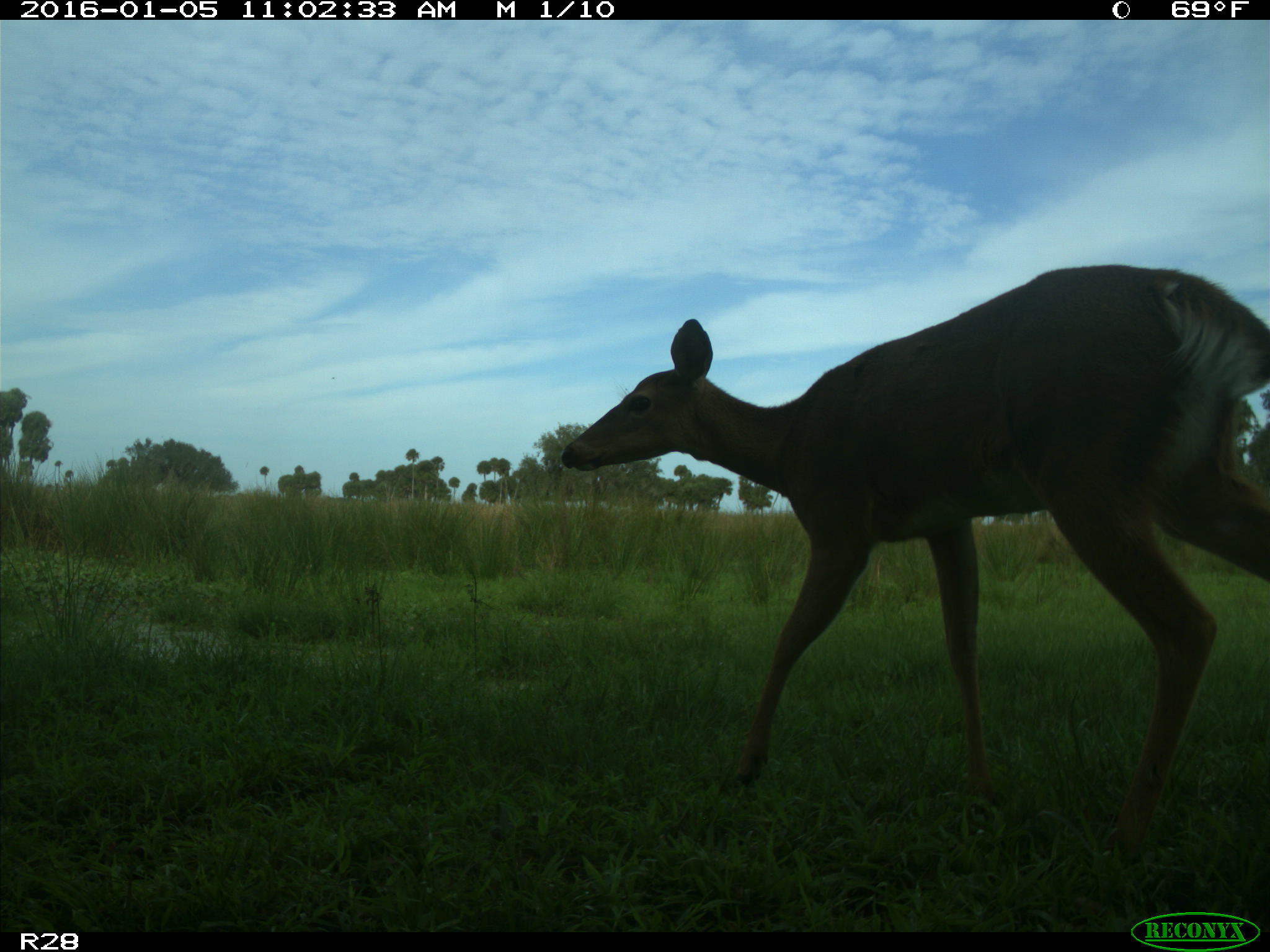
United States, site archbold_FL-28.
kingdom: Animalia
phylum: Chordata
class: Mammalia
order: Artiodactyla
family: Cervidae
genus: Odocoileus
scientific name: Odocoileus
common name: deer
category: unidentified deer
Unidentified deer (deer) (Odocoileus).